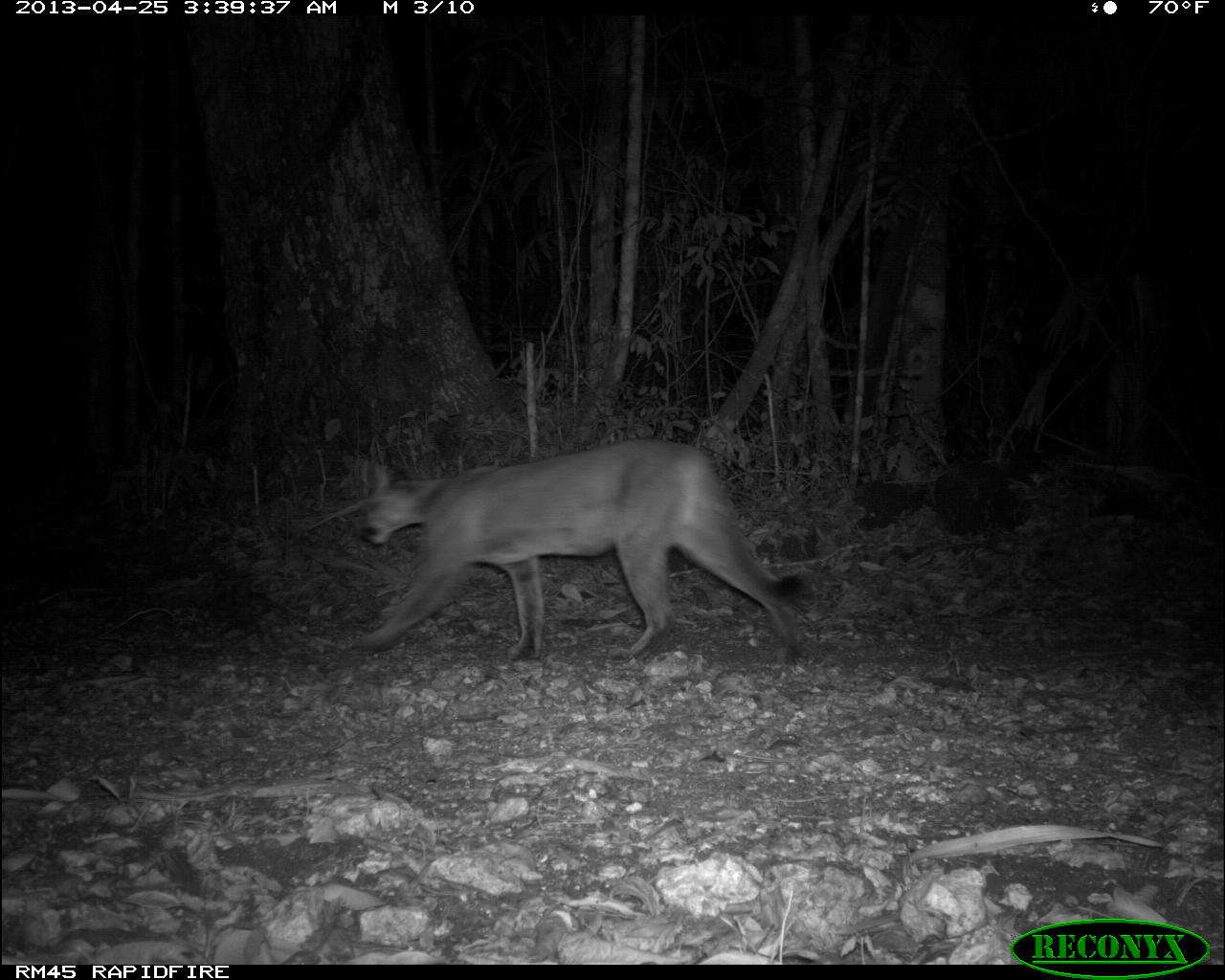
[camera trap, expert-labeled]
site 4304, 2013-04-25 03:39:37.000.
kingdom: Animalia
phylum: Chordata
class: Mammalia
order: Carnivora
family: Felidae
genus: Puma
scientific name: Puma concolor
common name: mountain lion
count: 1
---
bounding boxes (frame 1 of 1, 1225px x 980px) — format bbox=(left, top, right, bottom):
puma concolor: bbox=(349, 435, 806, 662)